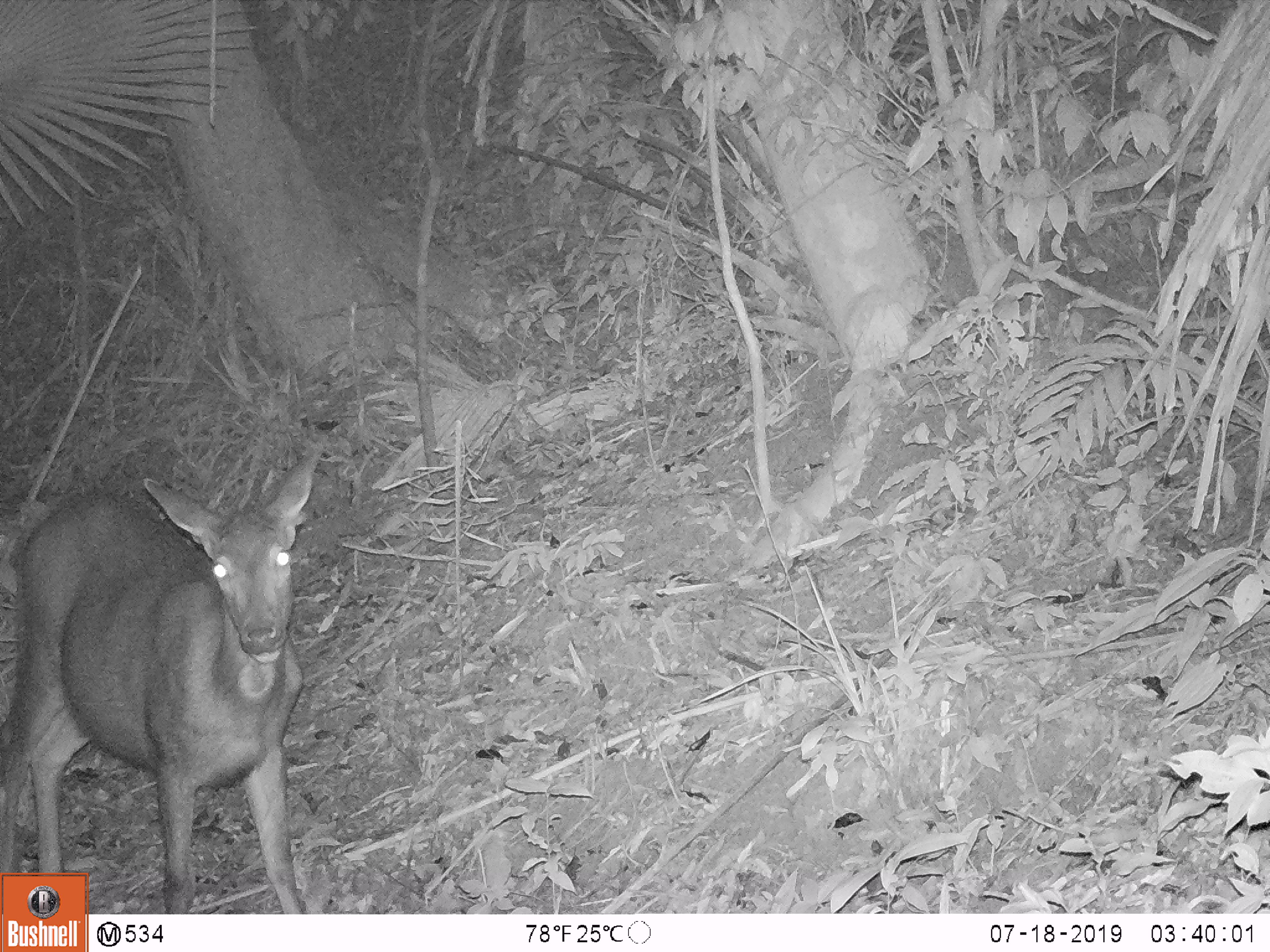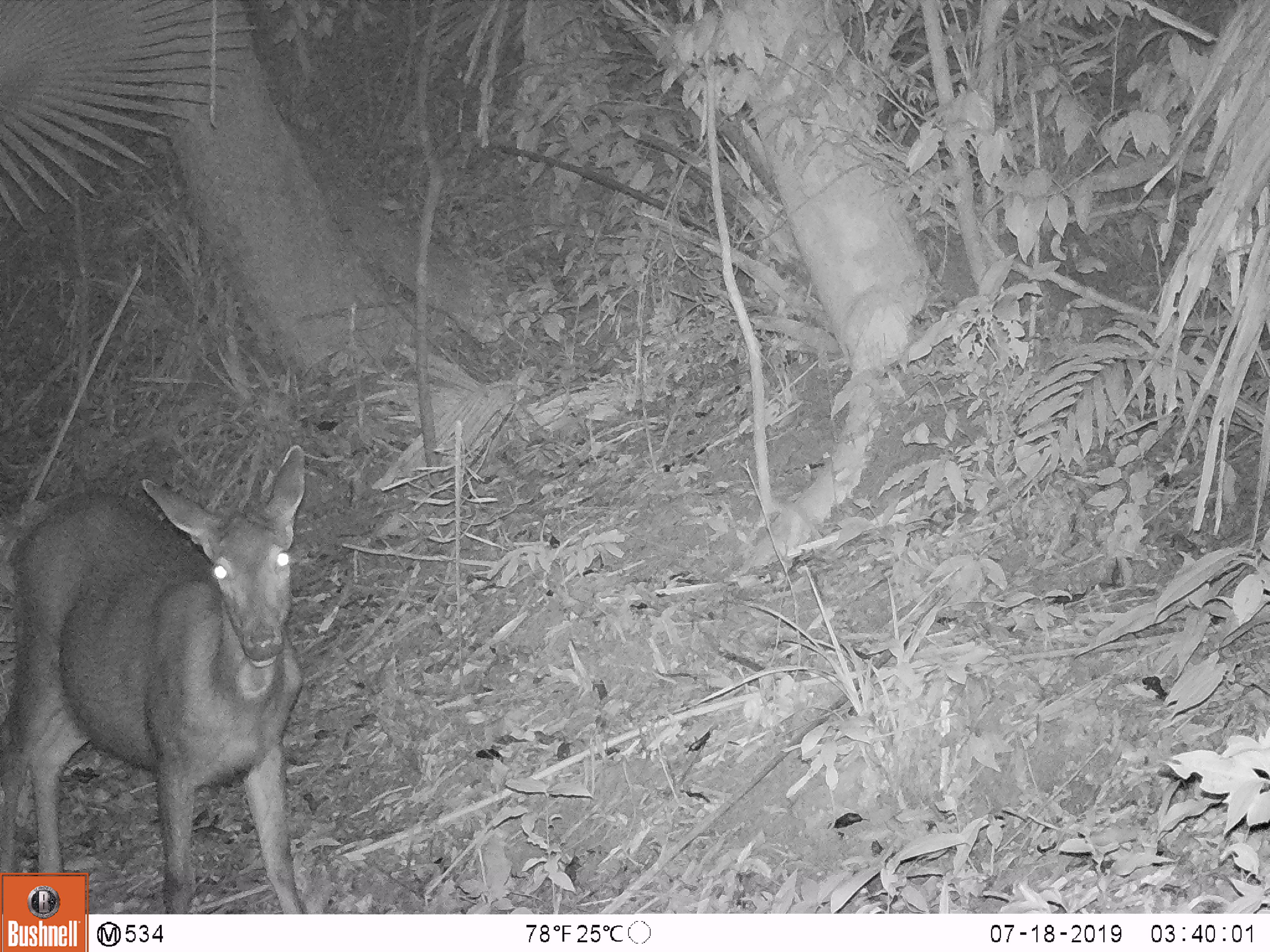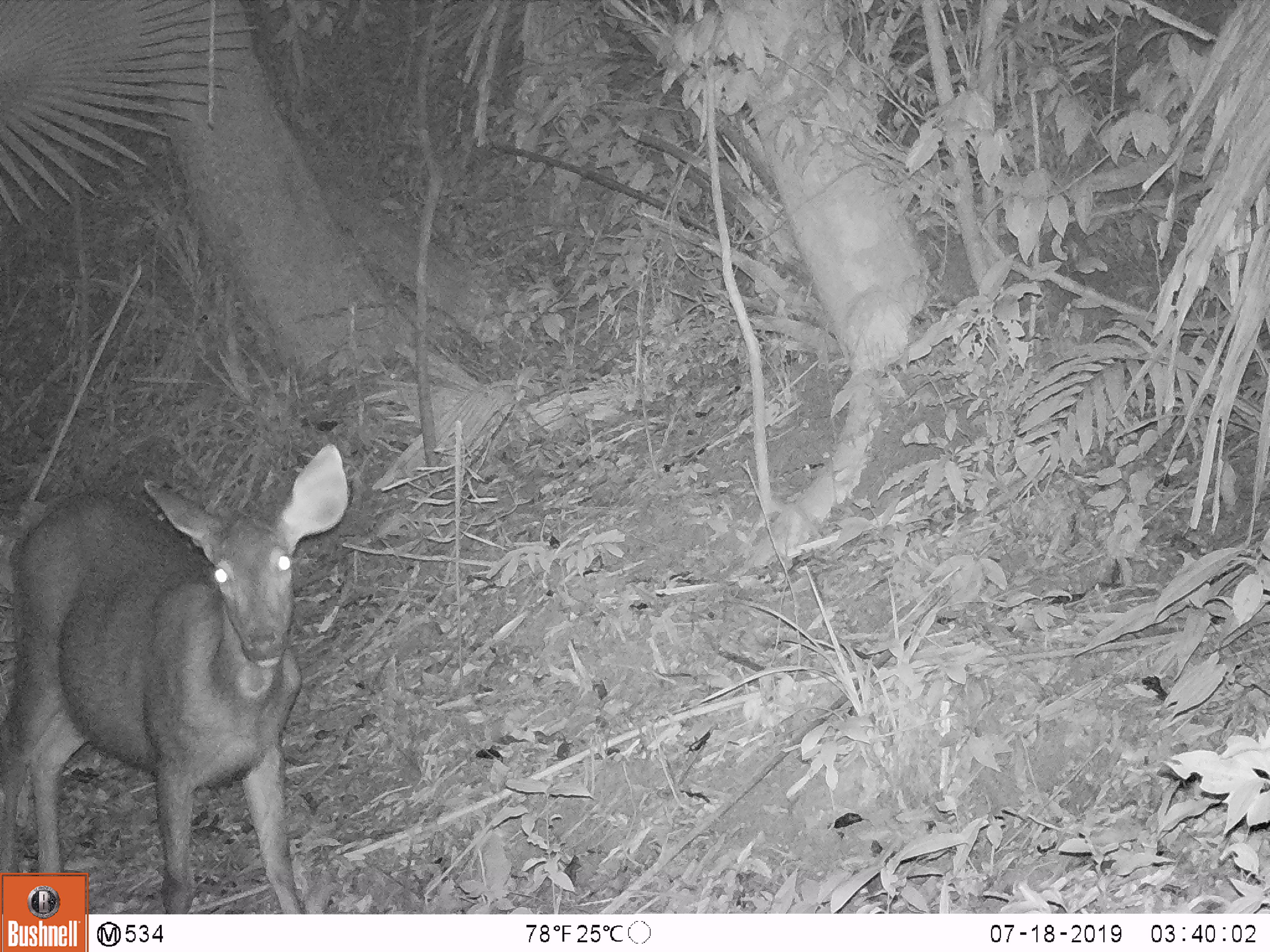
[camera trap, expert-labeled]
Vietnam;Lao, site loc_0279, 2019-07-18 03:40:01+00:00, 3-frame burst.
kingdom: Animalia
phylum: Chordata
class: Mammalia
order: Artiodactyla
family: Cervidae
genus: Rusa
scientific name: Rusa unicolor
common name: sambar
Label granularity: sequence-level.